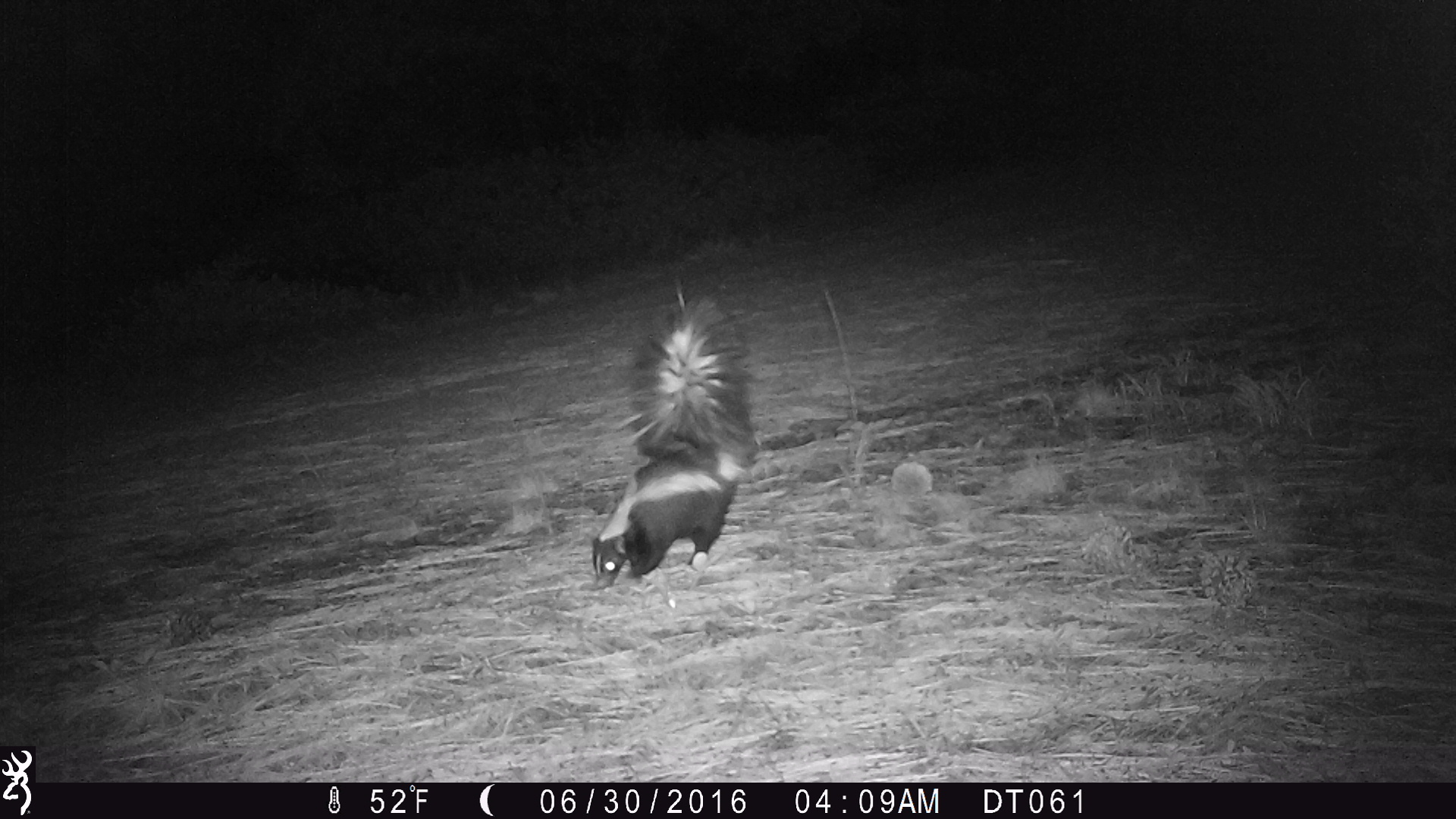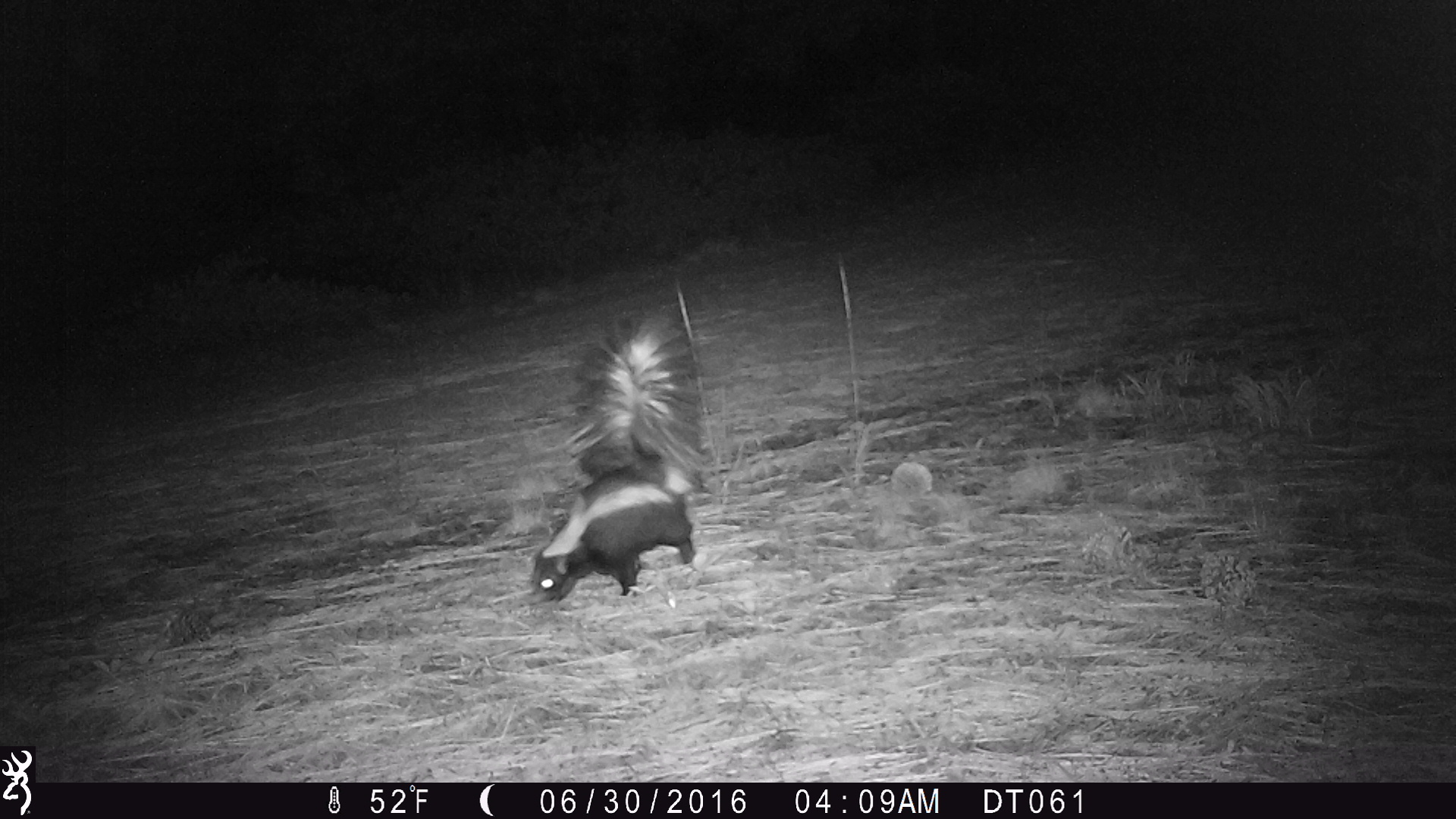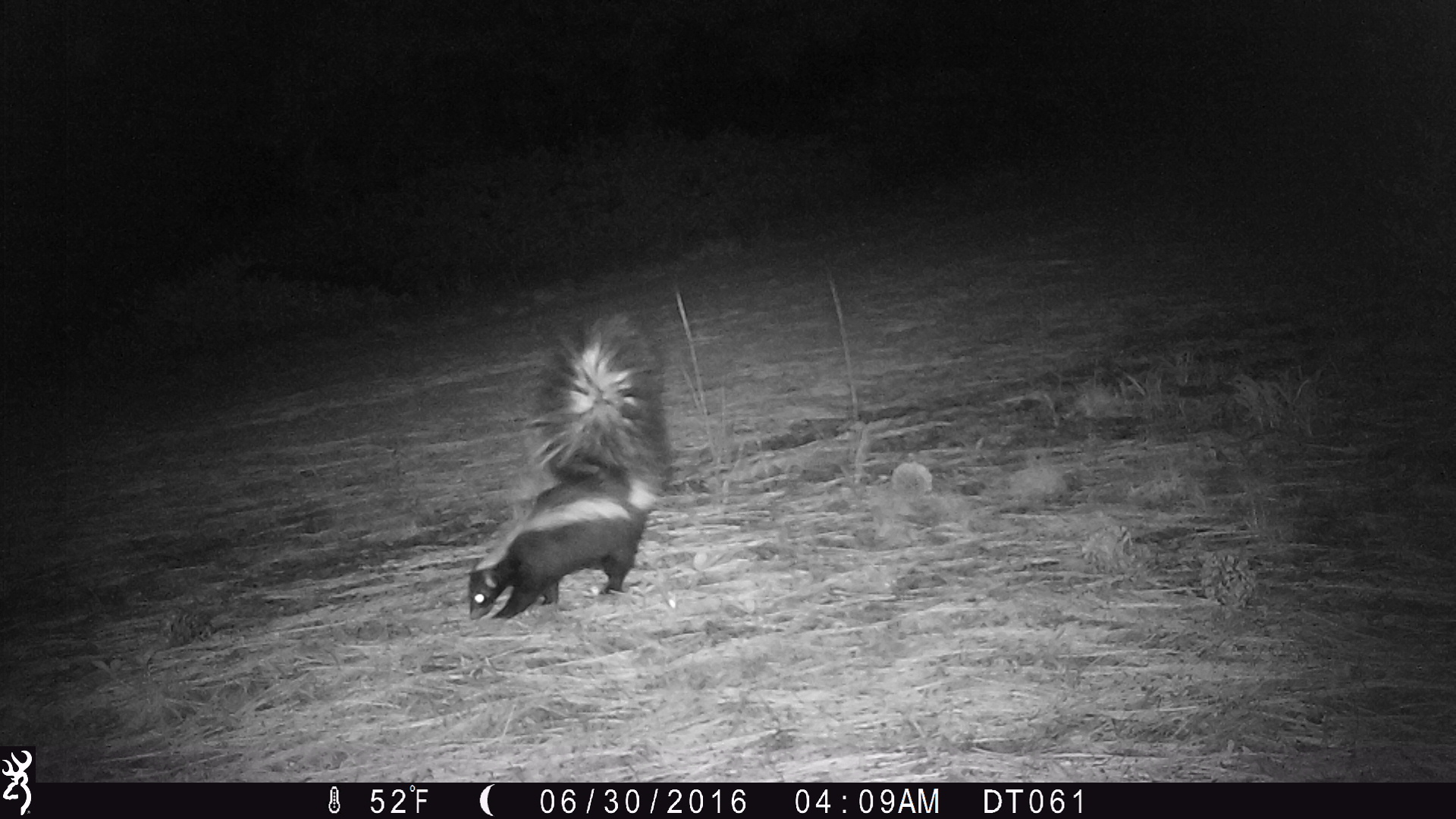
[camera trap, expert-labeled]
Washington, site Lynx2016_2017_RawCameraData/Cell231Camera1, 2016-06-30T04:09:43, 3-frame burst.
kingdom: Animalia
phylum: Chordata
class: Mammalia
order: Carnivora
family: Mephitidae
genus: Mephitis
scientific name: Mephitis mephitis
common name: striped skunk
Mephitis mephitis (striped skunk). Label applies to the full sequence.